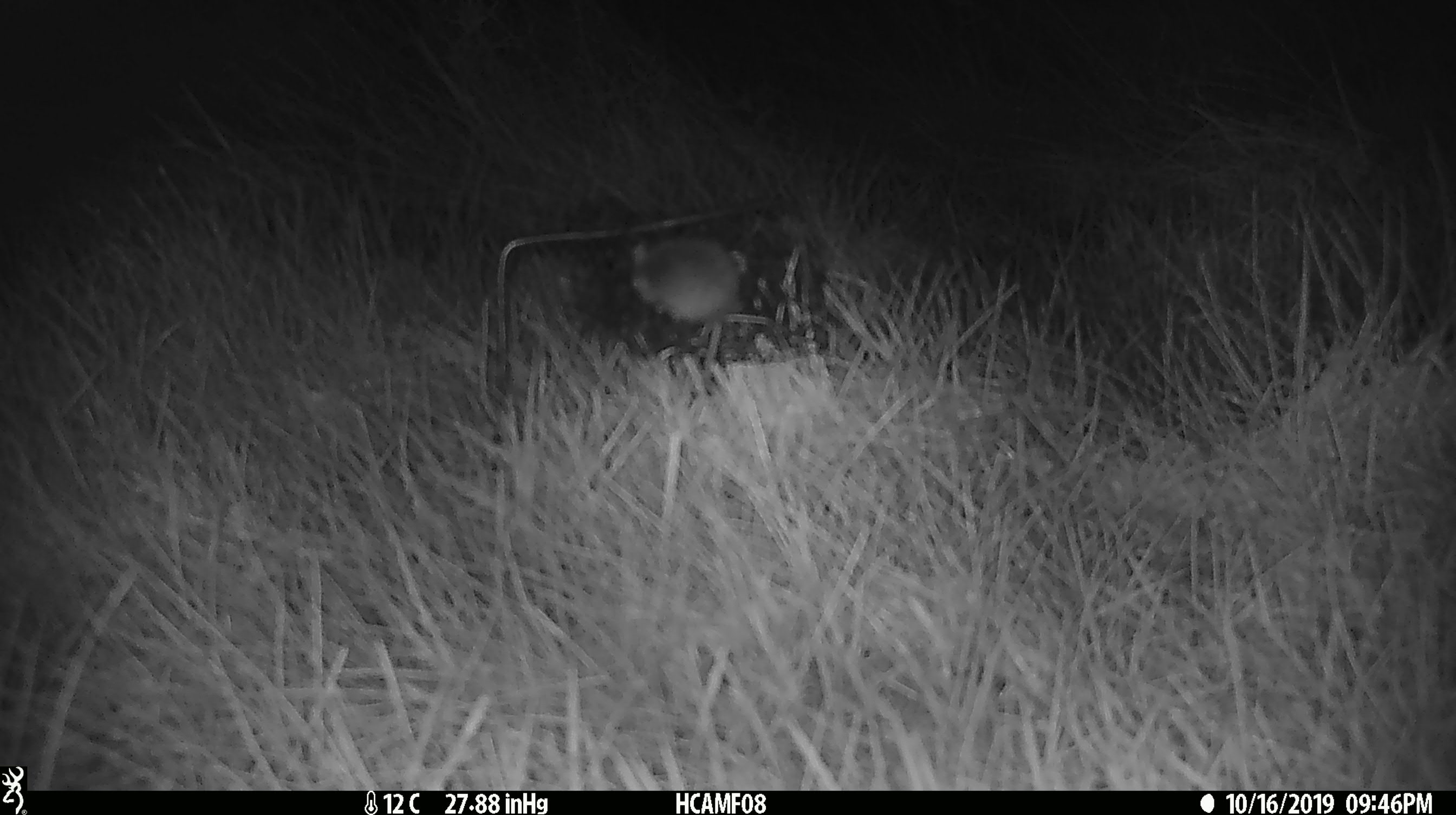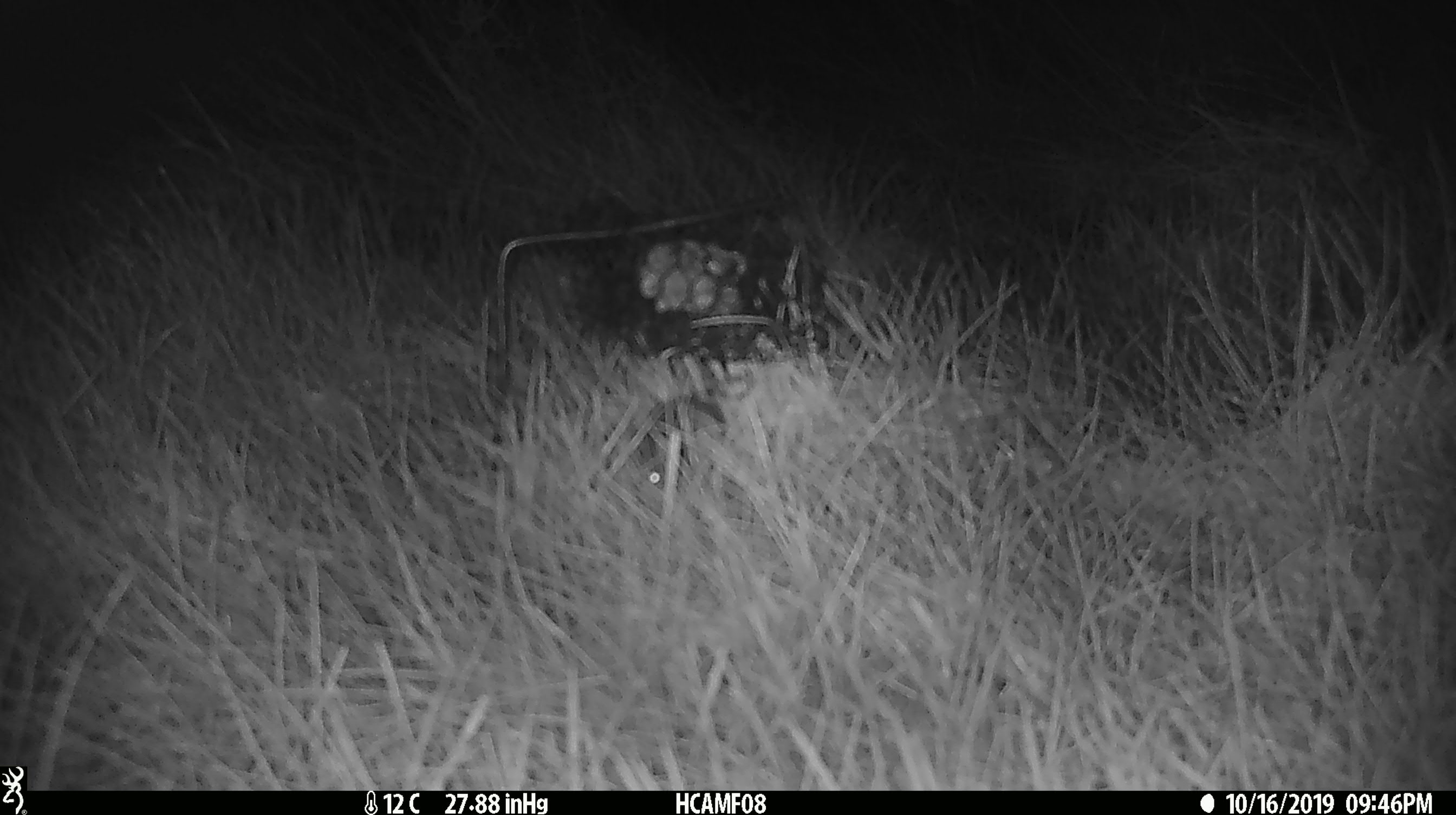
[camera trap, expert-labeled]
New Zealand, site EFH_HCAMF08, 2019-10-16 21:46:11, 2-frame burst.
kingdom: Animalia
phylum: Chordata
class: Mammalia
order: Rodentia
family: Muridae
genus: Mus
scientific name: Mus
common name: mouse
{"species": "mouse (Mus)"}